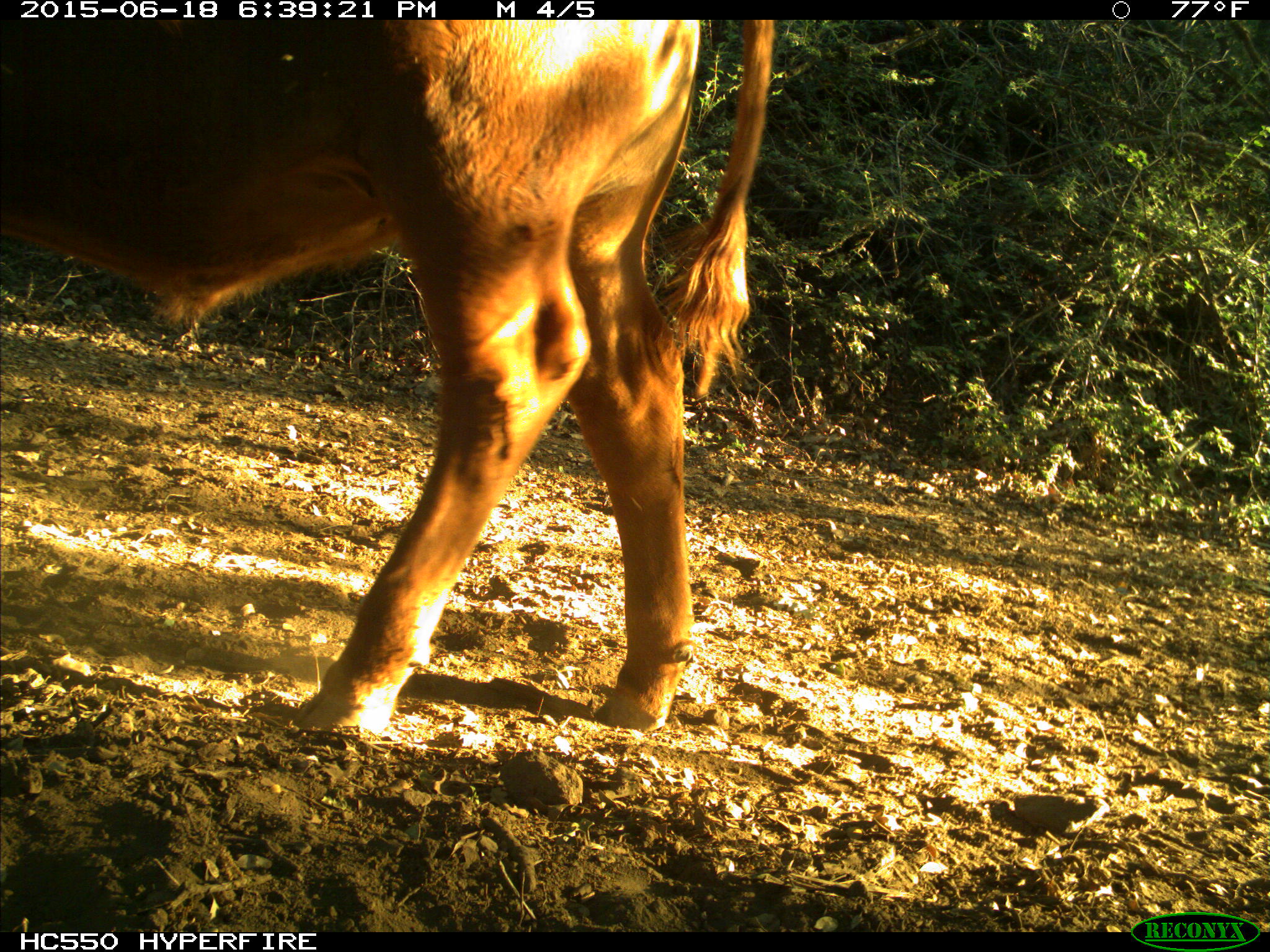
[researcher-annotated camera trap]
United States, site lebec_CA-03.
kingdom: Animalia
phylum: Chordata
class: Mammalia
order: Artiodactyla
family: Bovidae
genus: Bos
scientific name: Bos taurus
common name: domestic cow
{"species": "Bos taurus (domestic cow)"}